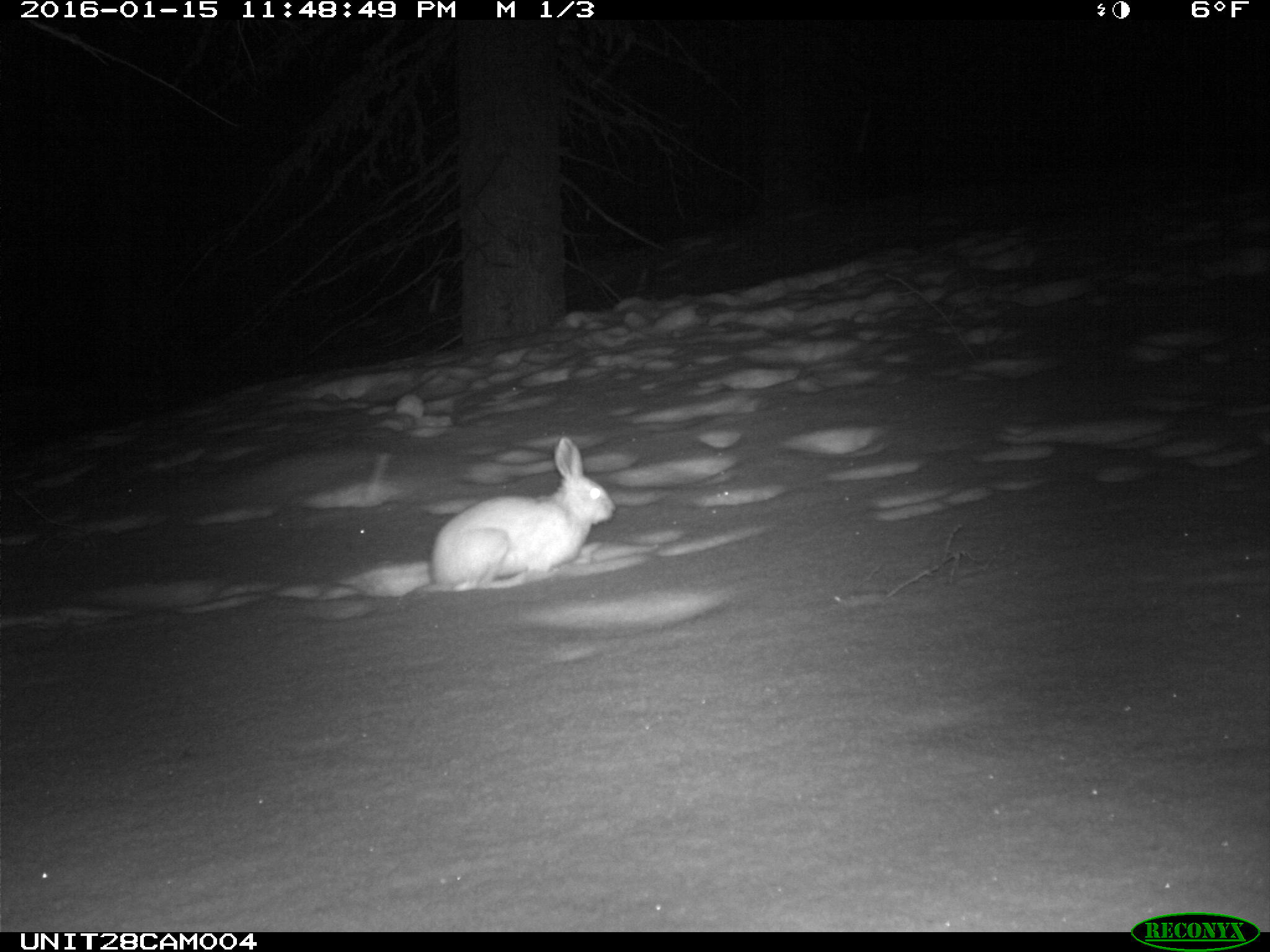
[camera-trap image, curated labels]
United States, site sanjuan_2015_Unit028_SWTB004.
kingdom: Animalia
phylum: Chordata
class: Mammalia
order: Lagomorpha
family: Leporidae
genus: Lepus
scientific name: Lepus americanus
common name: snowshoe hare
Lepus americanus (snowshoe hare).